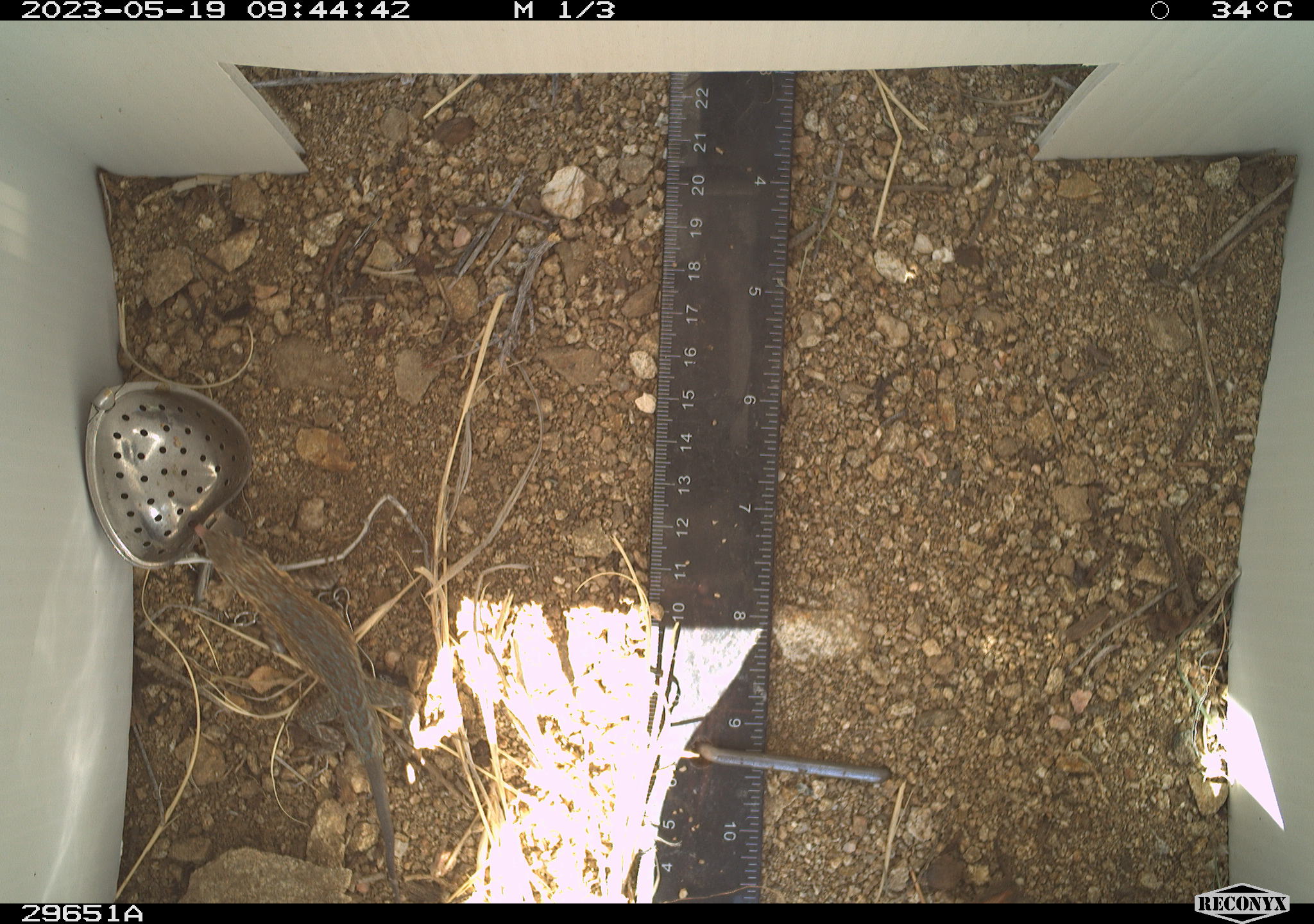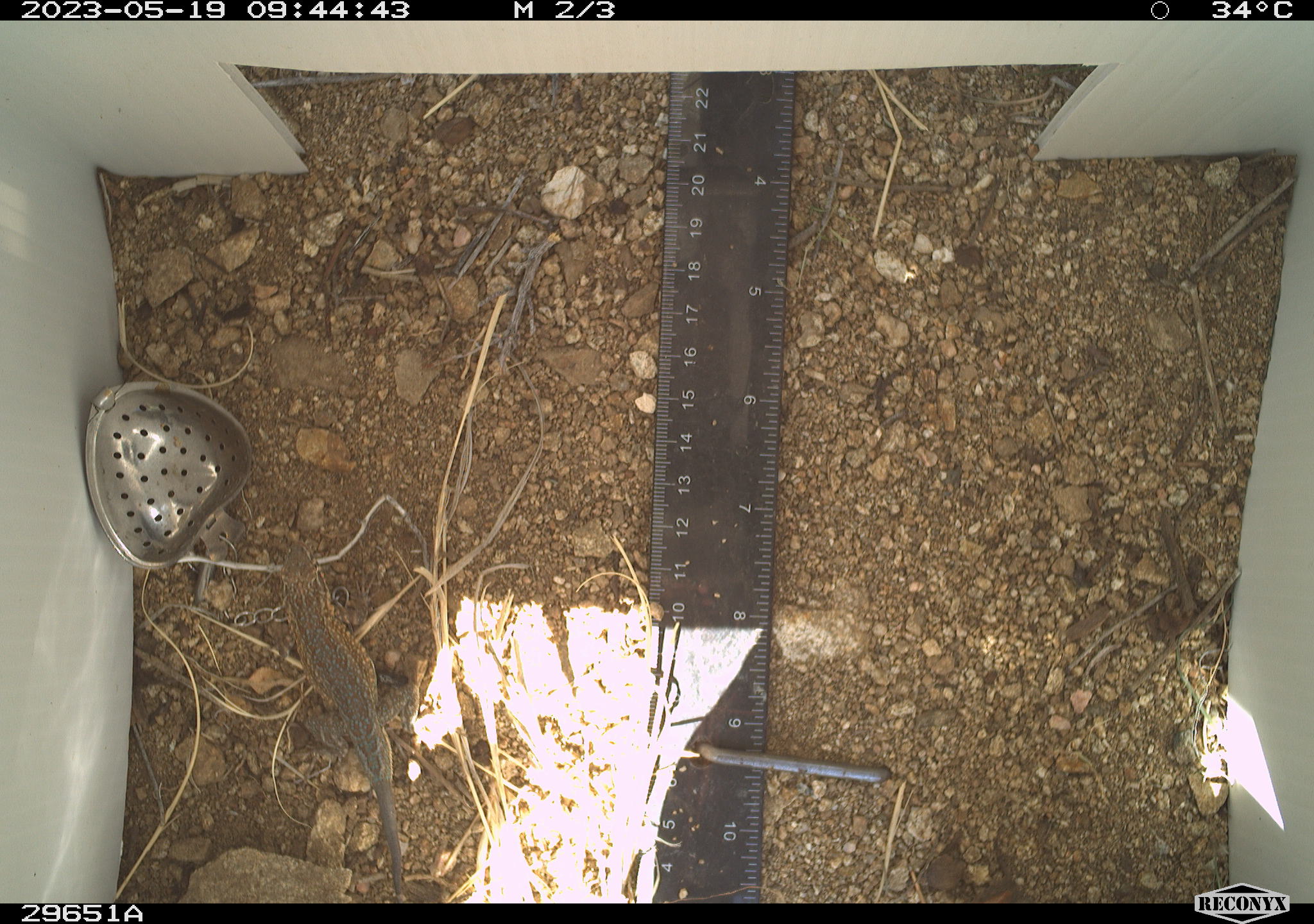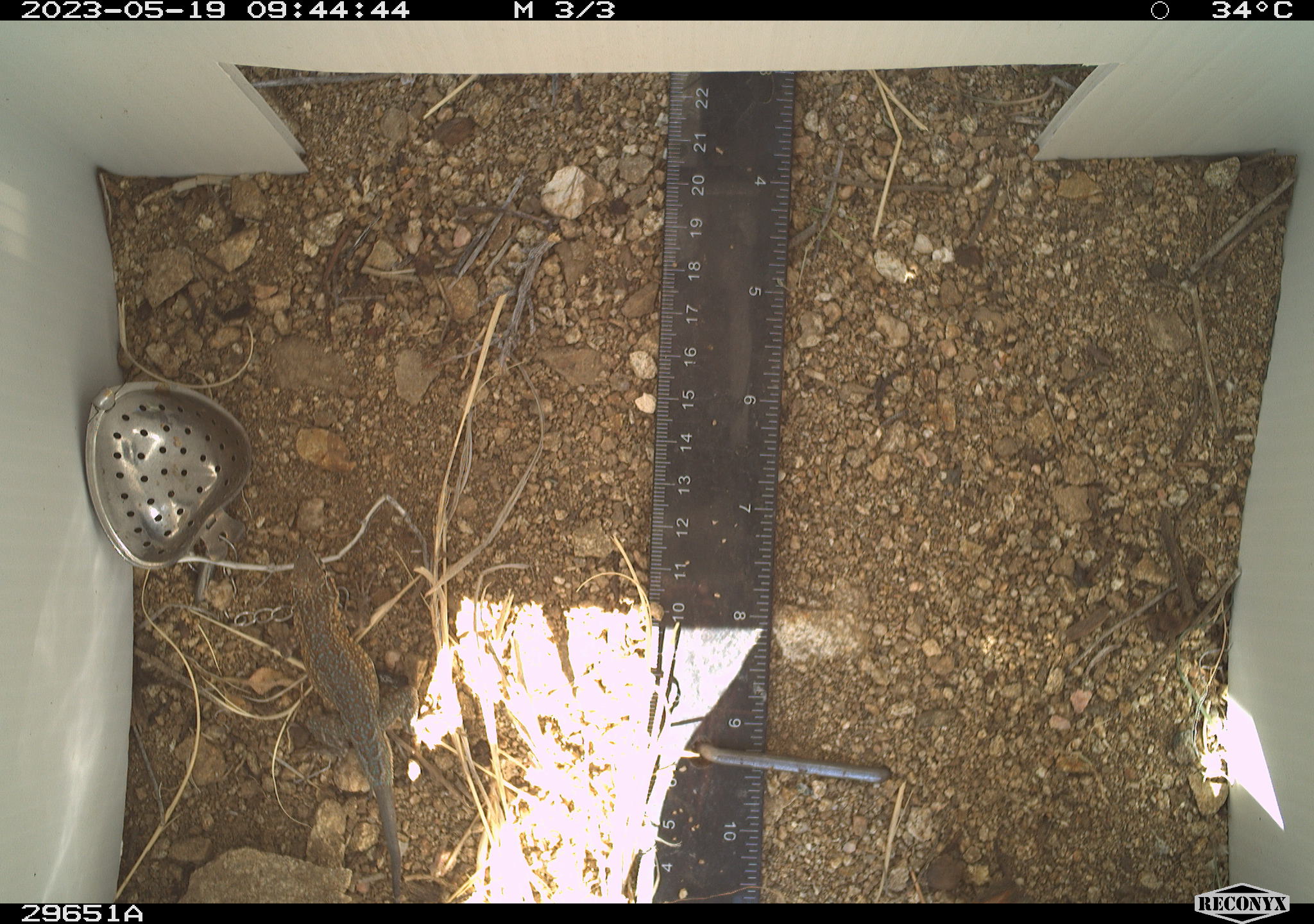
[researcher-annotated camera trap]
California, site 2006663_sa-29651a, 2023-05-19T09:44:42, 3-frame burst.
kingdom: Animalia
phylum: Chordata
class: Reptilia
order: Squamata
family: Phrynosomatidae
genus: Uta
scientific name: Uta stansburiana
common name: common side-blotched lizard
Common side-blotched lizard (Uta stansburiana).